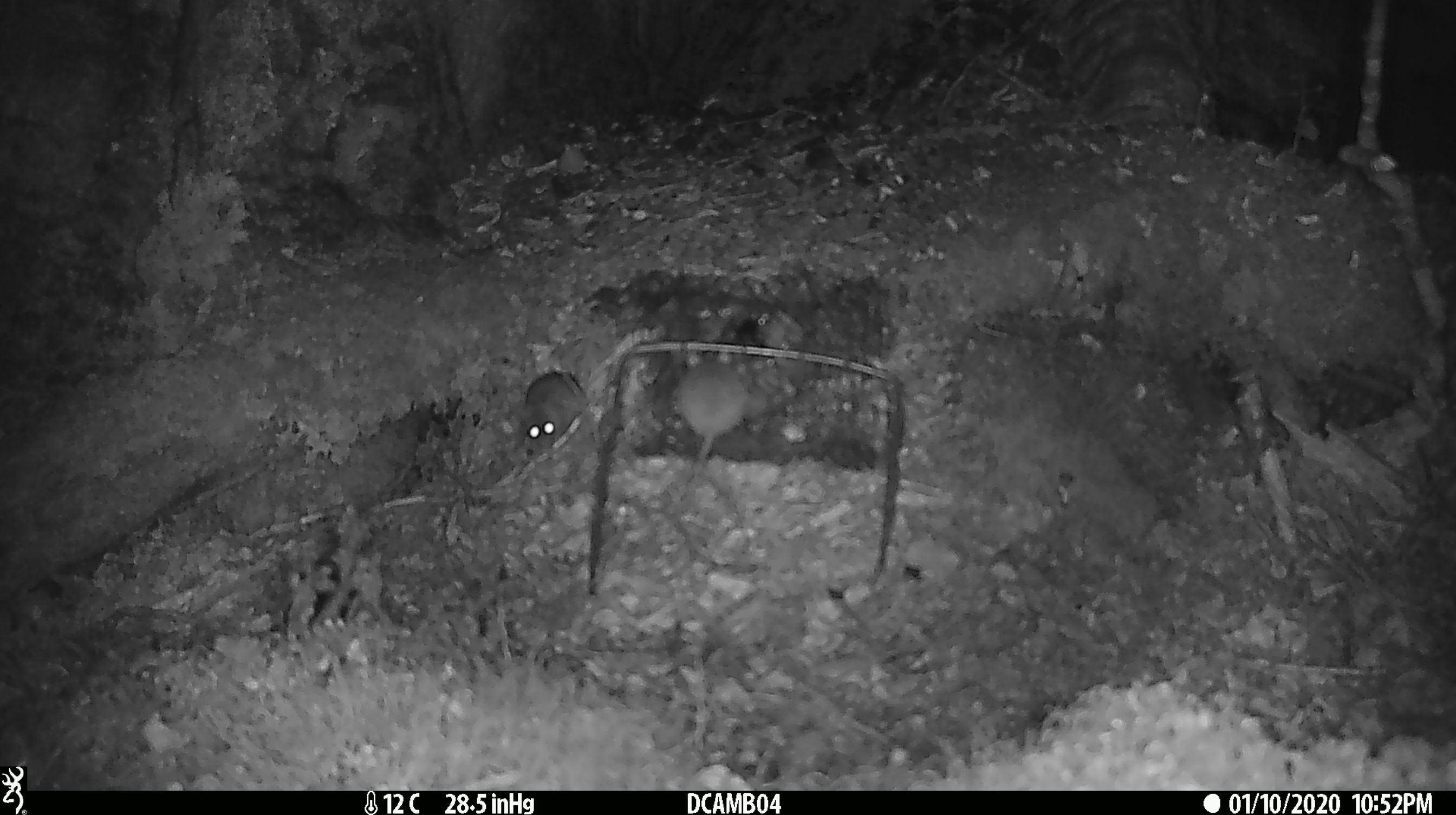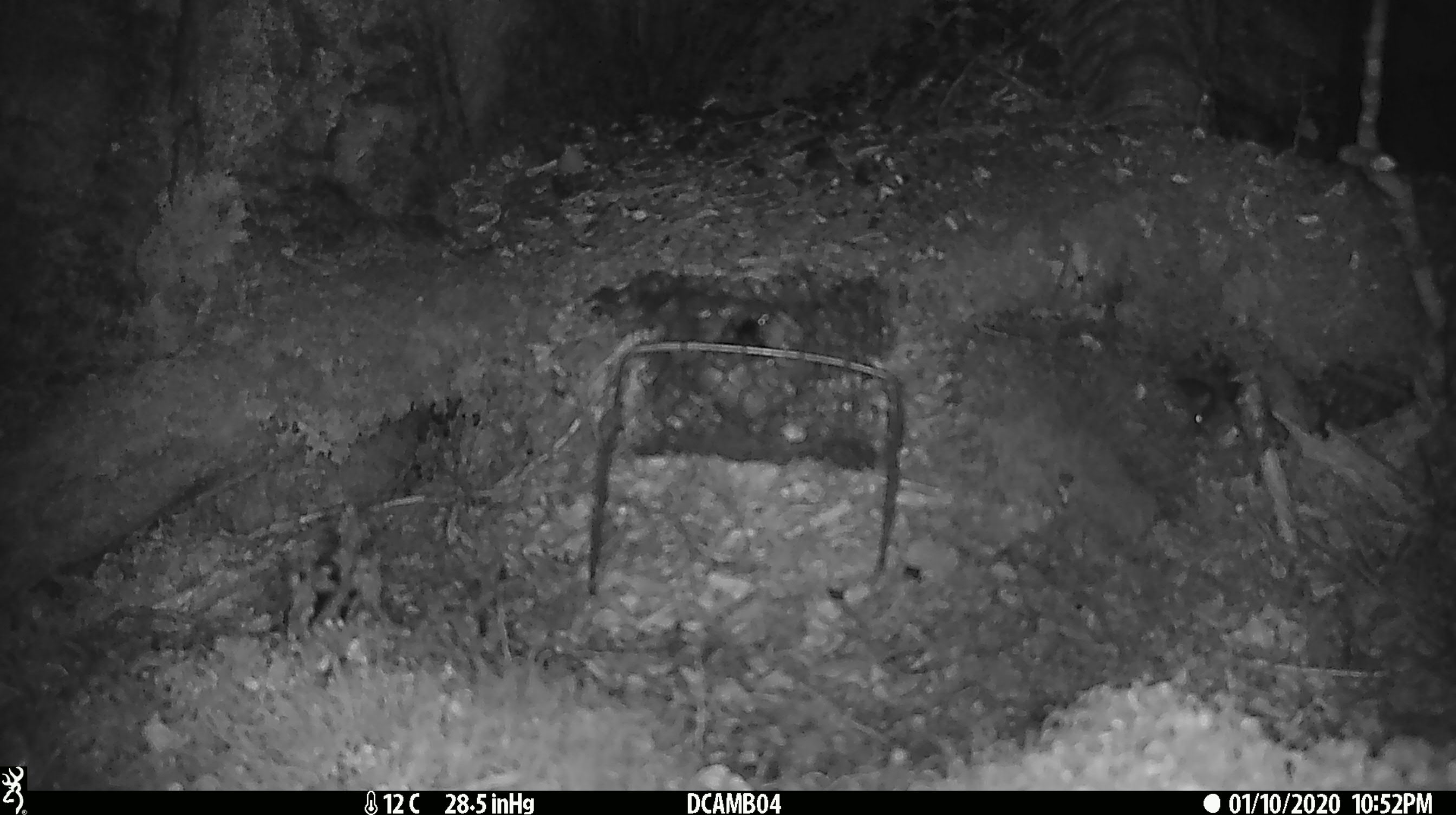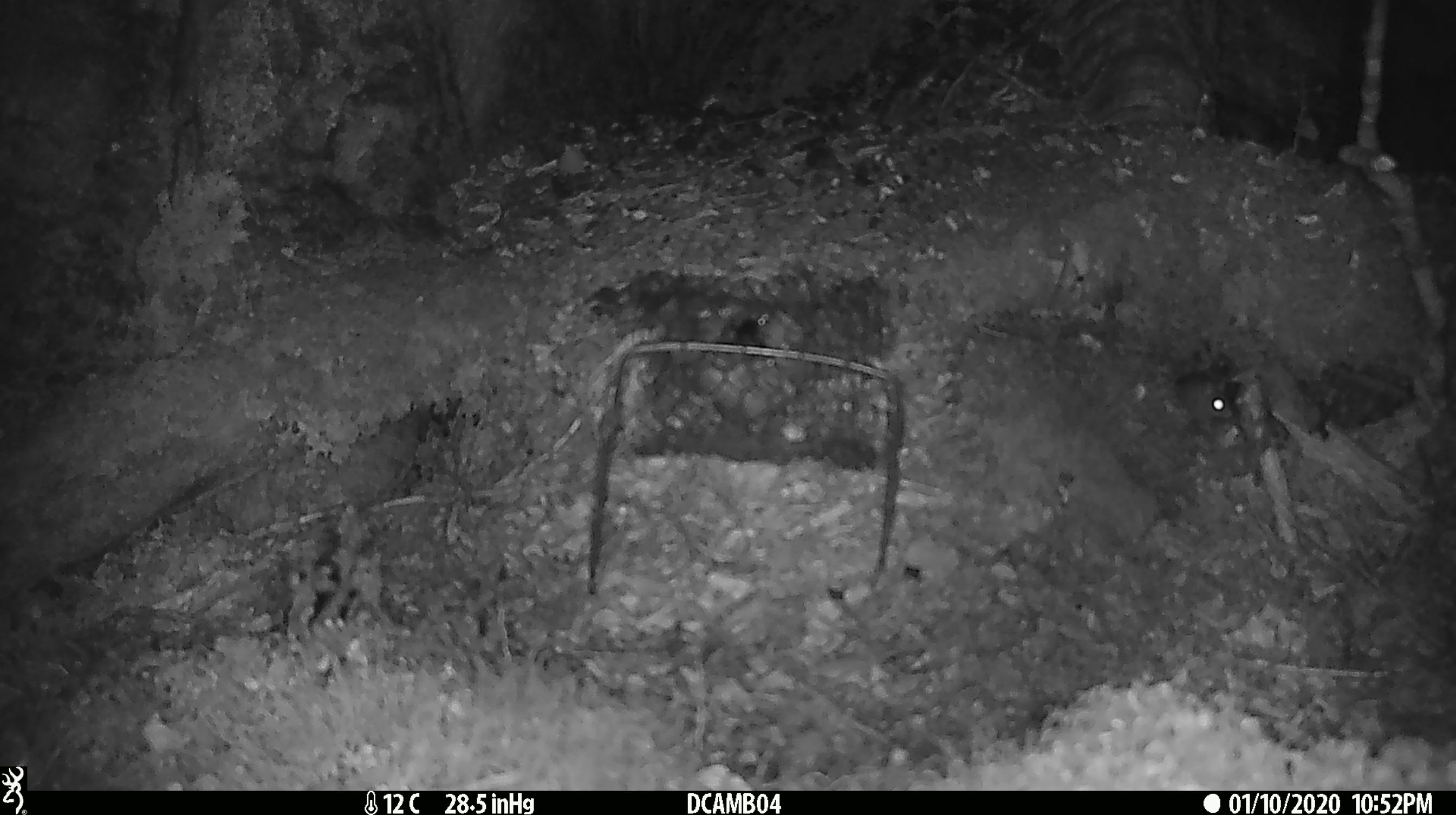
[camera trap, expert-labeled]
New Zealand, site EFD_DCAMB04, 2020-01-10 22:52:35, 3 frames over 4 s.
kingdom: Animalia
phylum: Chordata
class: Mammalia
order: Rodentia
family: Muridae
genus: Mus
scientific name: Mus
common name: mouse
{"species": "mouse (Mus)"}